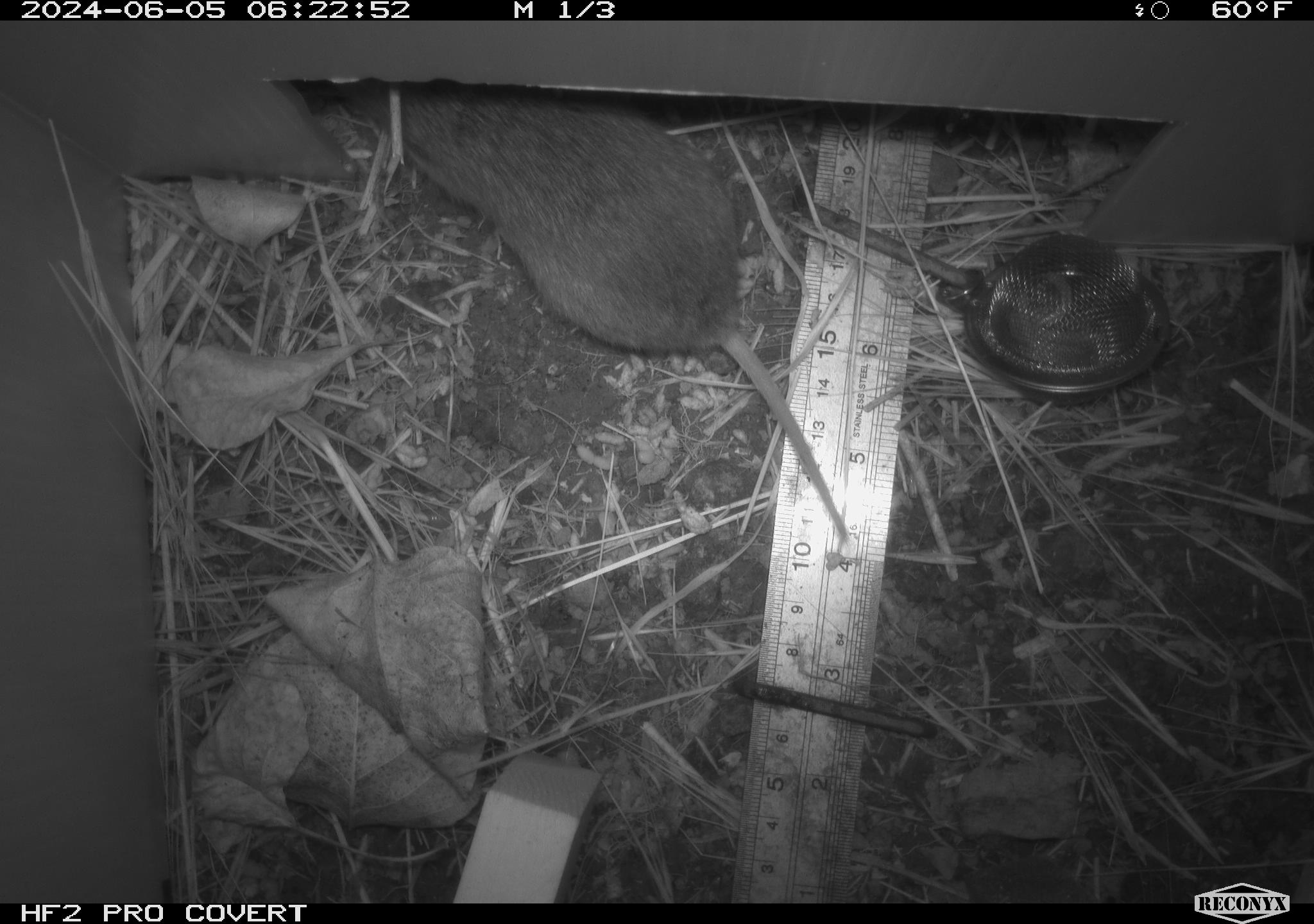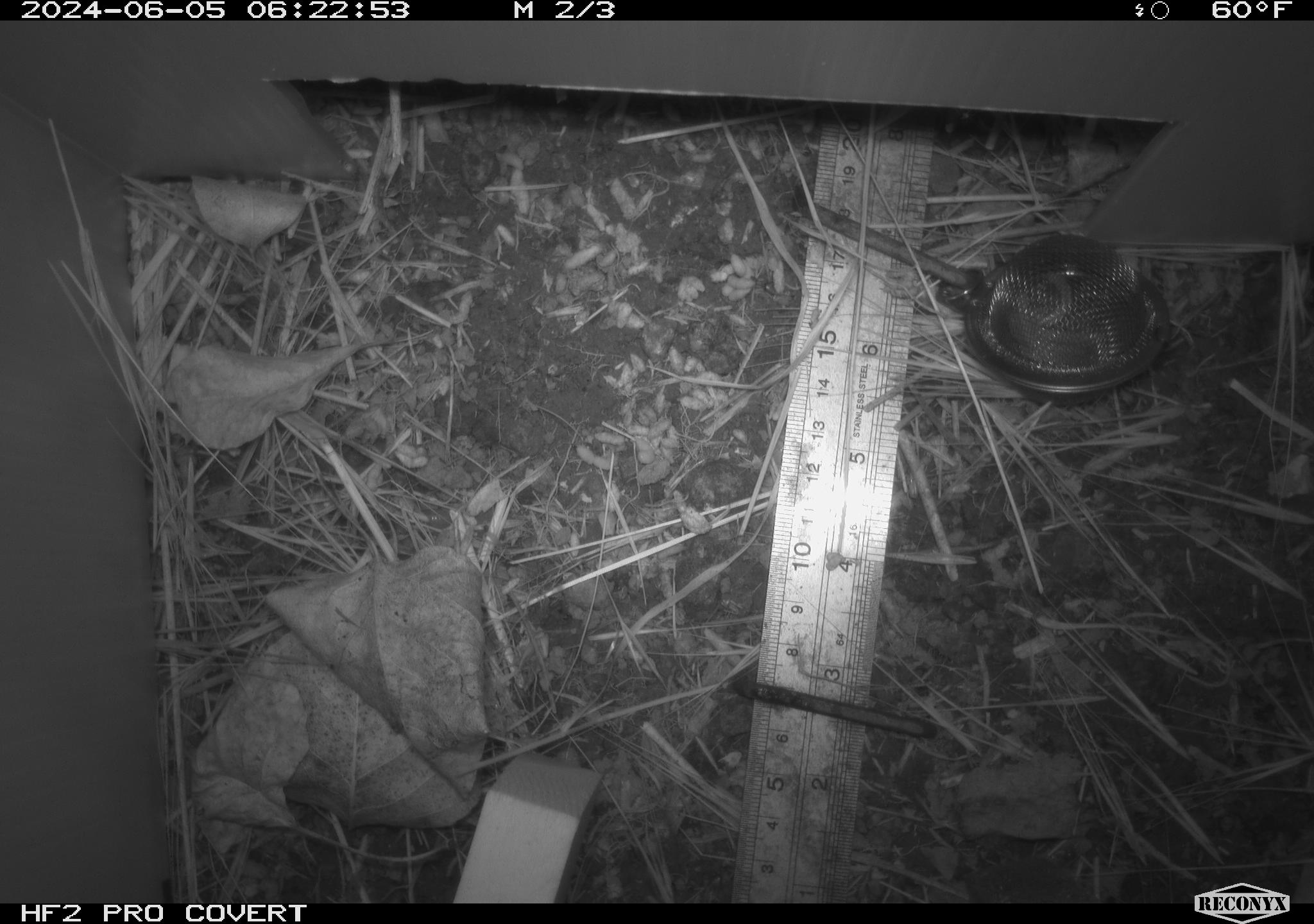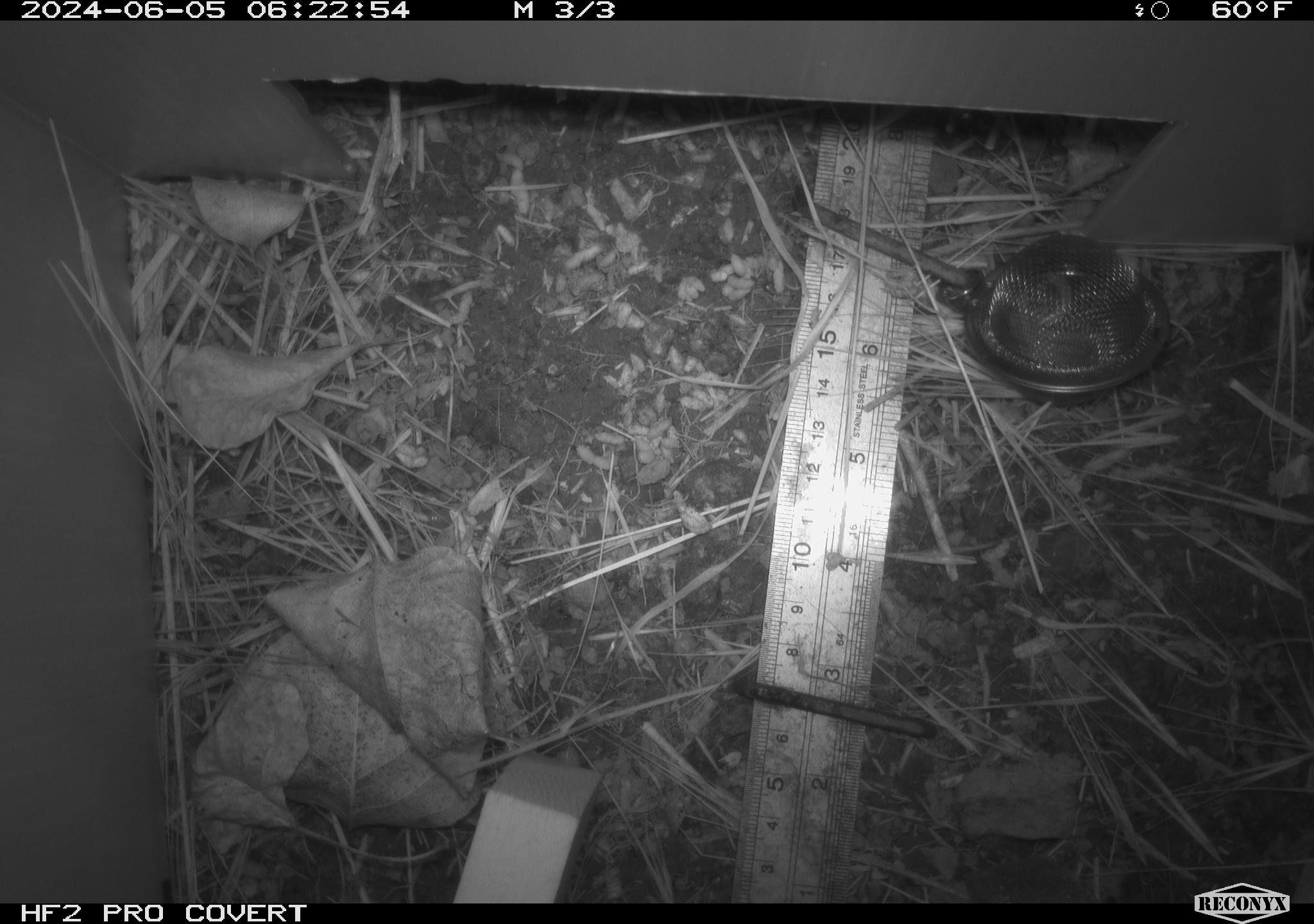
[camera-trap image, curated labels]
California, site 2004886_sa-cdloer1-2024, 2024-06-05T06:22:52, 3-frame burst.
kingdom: Animalia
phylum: Chordata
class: Mammalia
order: Rodentia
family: Cricetidae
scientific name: Arvicolinae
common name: voles, lemmings, and muskrats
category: arvicolinae subfamily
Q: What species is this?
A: Arvicolinae subfamily (voles, lemmings, and muskrats) (Arvicolinae).